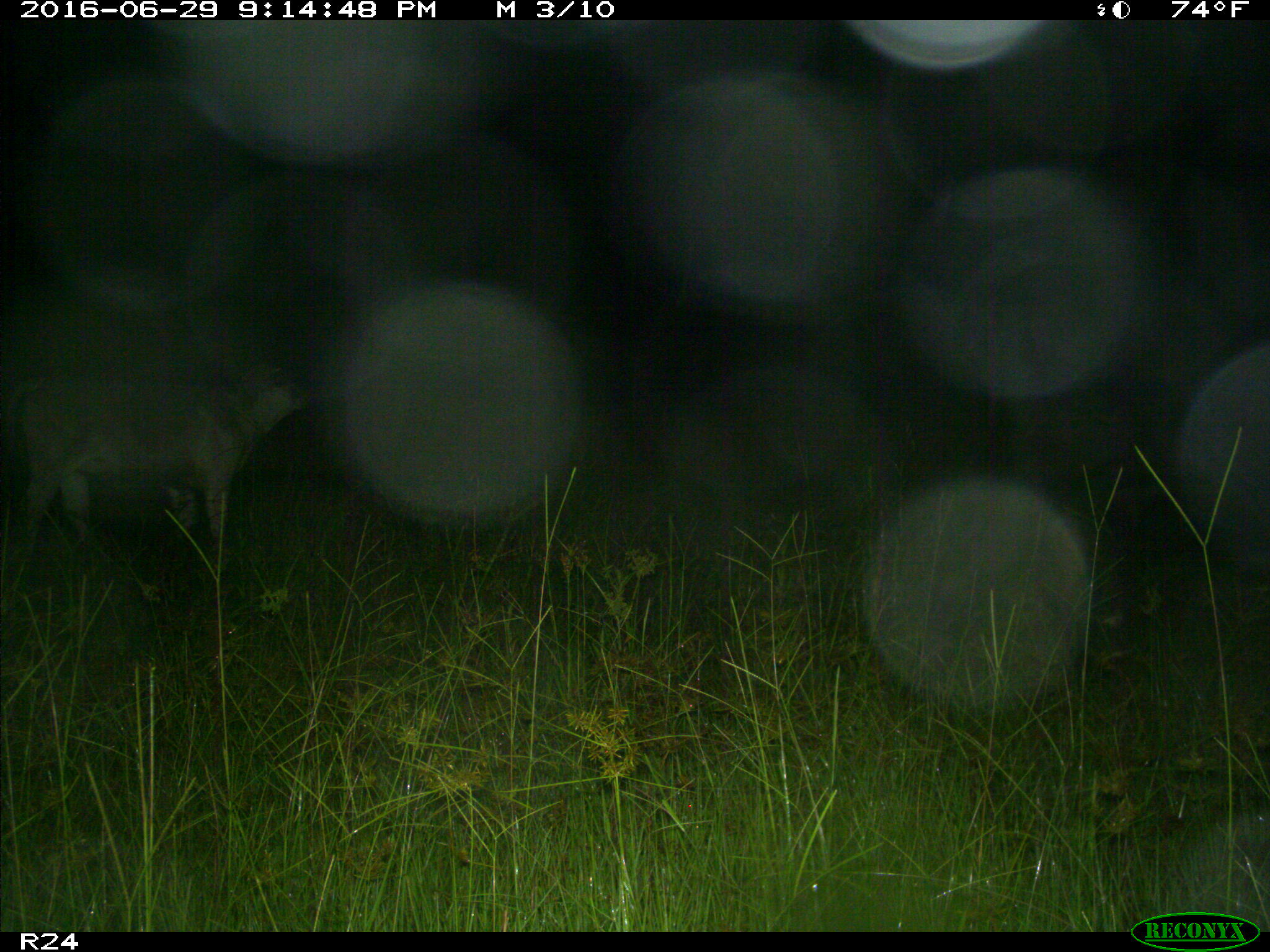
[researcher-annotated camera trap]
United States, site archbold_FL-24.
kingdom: Animalia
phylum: Chordata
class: Mammalia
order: Artiodactyla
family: Bovidae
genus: Bos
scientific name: Bos taurus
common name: domestic cow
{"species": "Bos taurus (domestic cow)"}